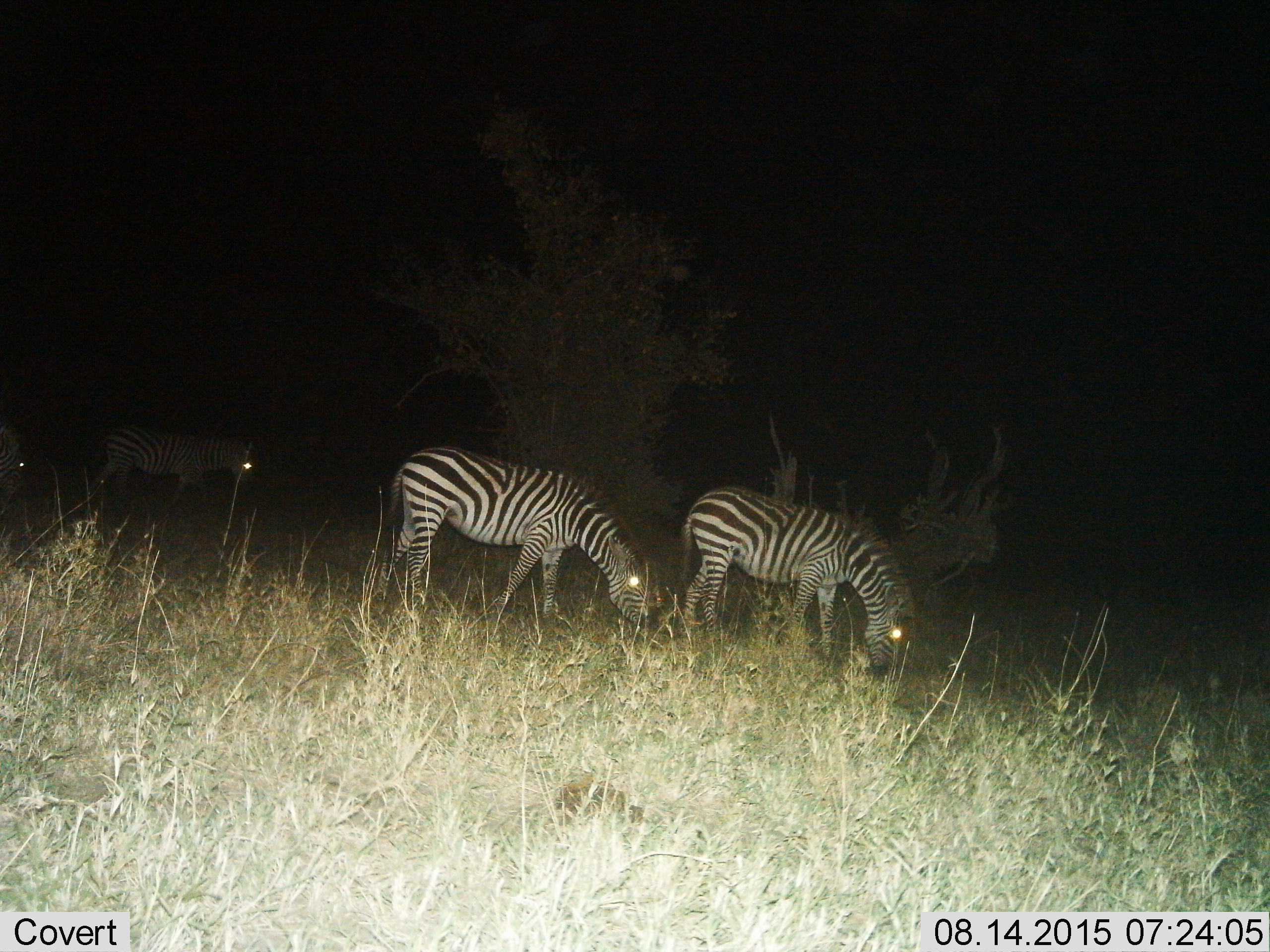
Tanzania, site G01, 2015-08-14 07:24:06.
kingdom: Animalia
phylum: Chordata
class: Mammalia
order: Perissodactyla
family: Equidae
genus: Equus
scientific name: Equus quagga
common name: plains zebra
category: zebra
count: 4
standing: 37%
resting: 5%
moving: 21%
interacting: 0%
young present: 0%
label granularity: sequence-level